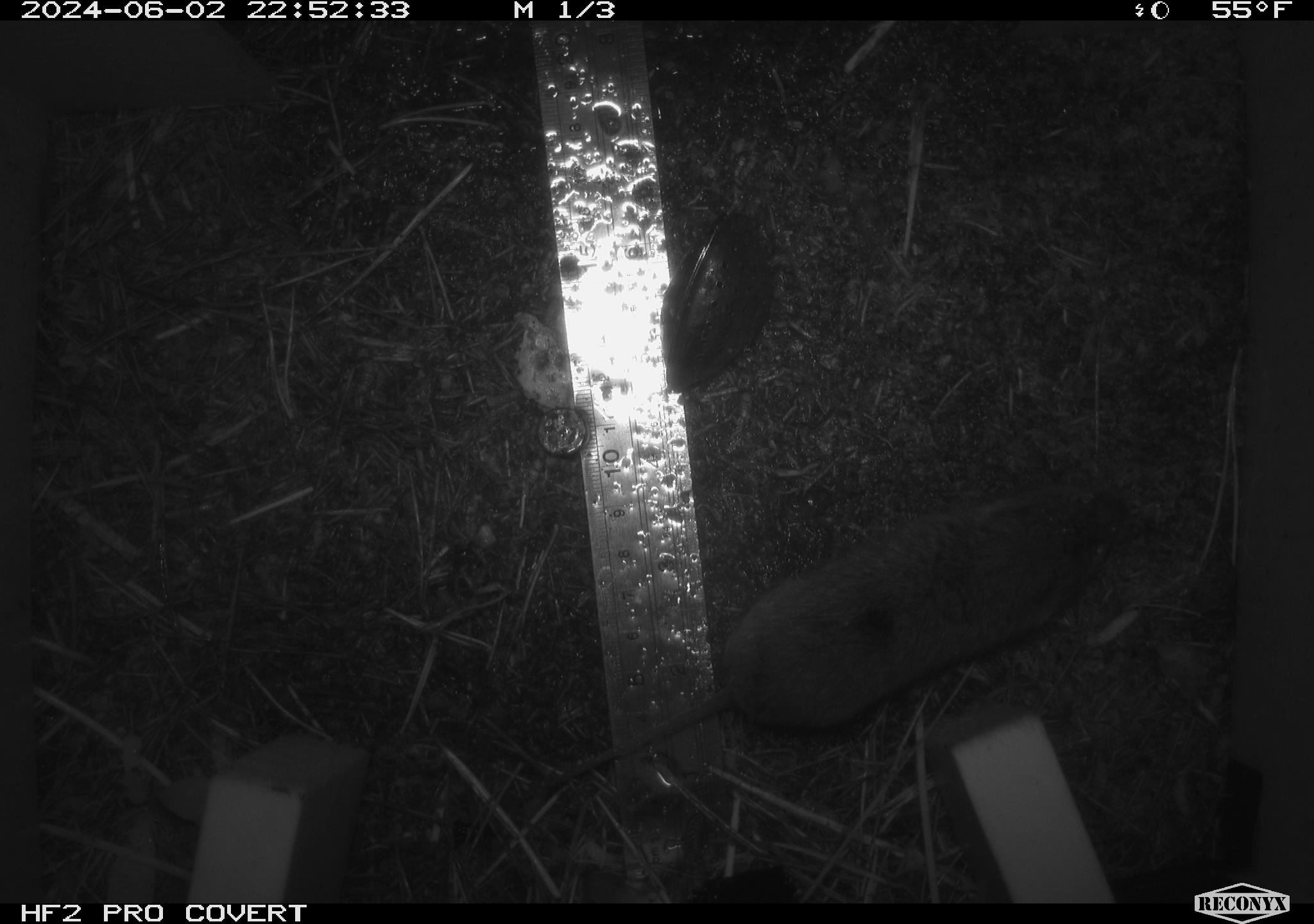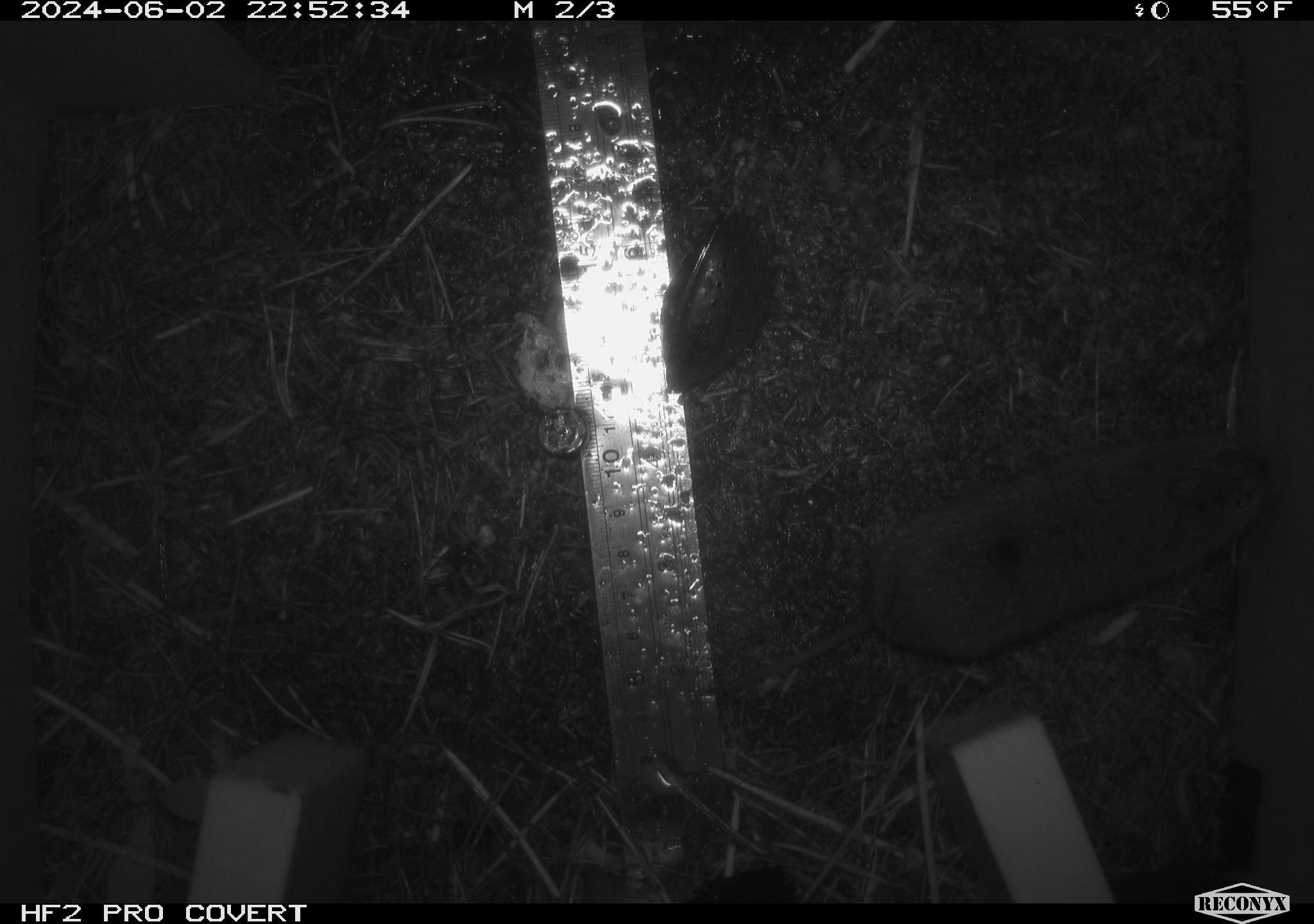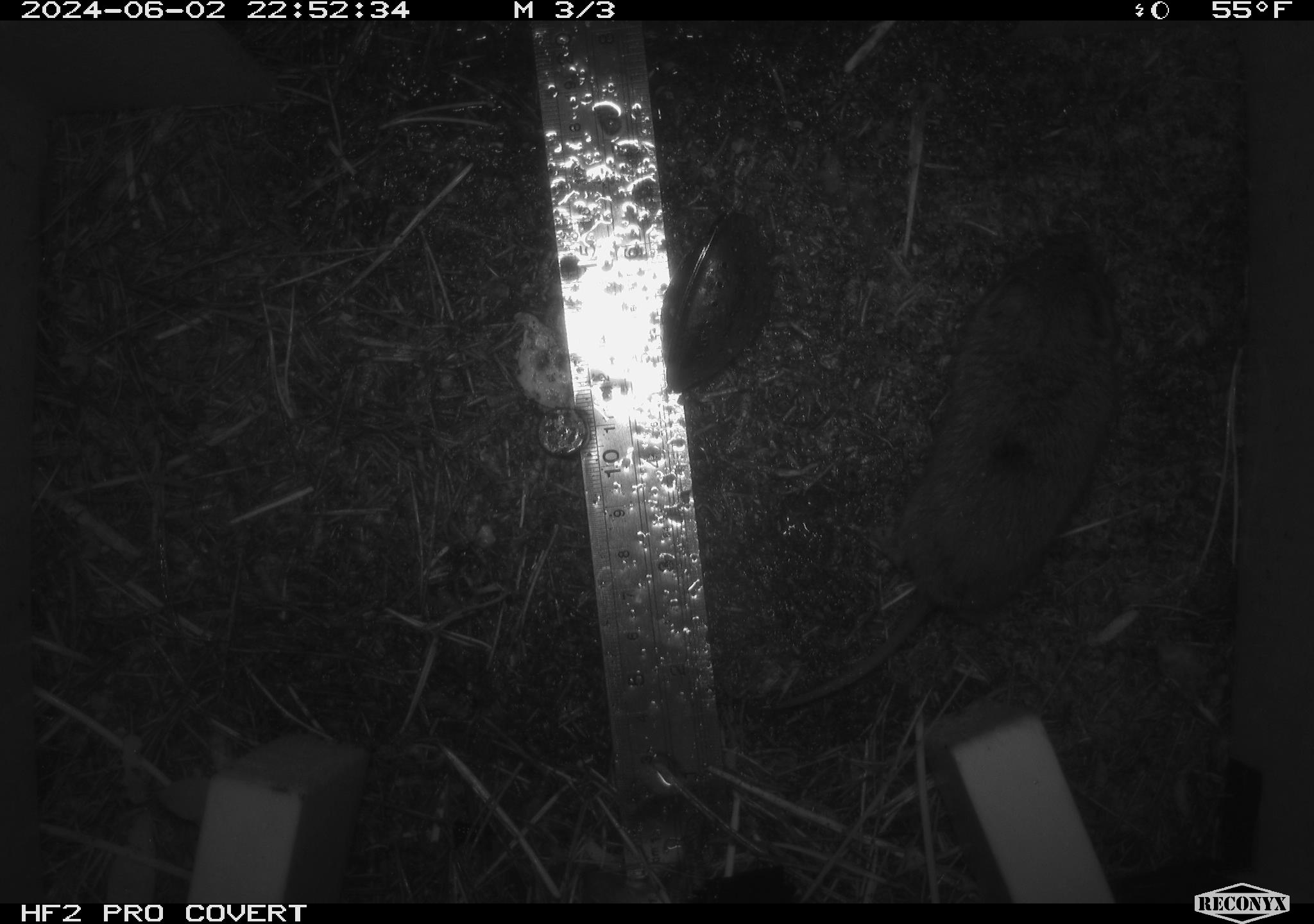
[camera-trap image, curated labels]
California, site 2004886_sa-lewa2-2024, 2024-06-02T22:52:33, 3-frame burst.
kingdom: Animalia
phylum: Chordata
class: Mammalia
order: Rodentia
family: Cricetidae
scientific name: Arvicolinae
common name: voles, lemmings, and muskrats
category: arvicolinae subfamily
Arvicolinae subfamily (voles, lemmings, and muskrats) (Arvicolinae).